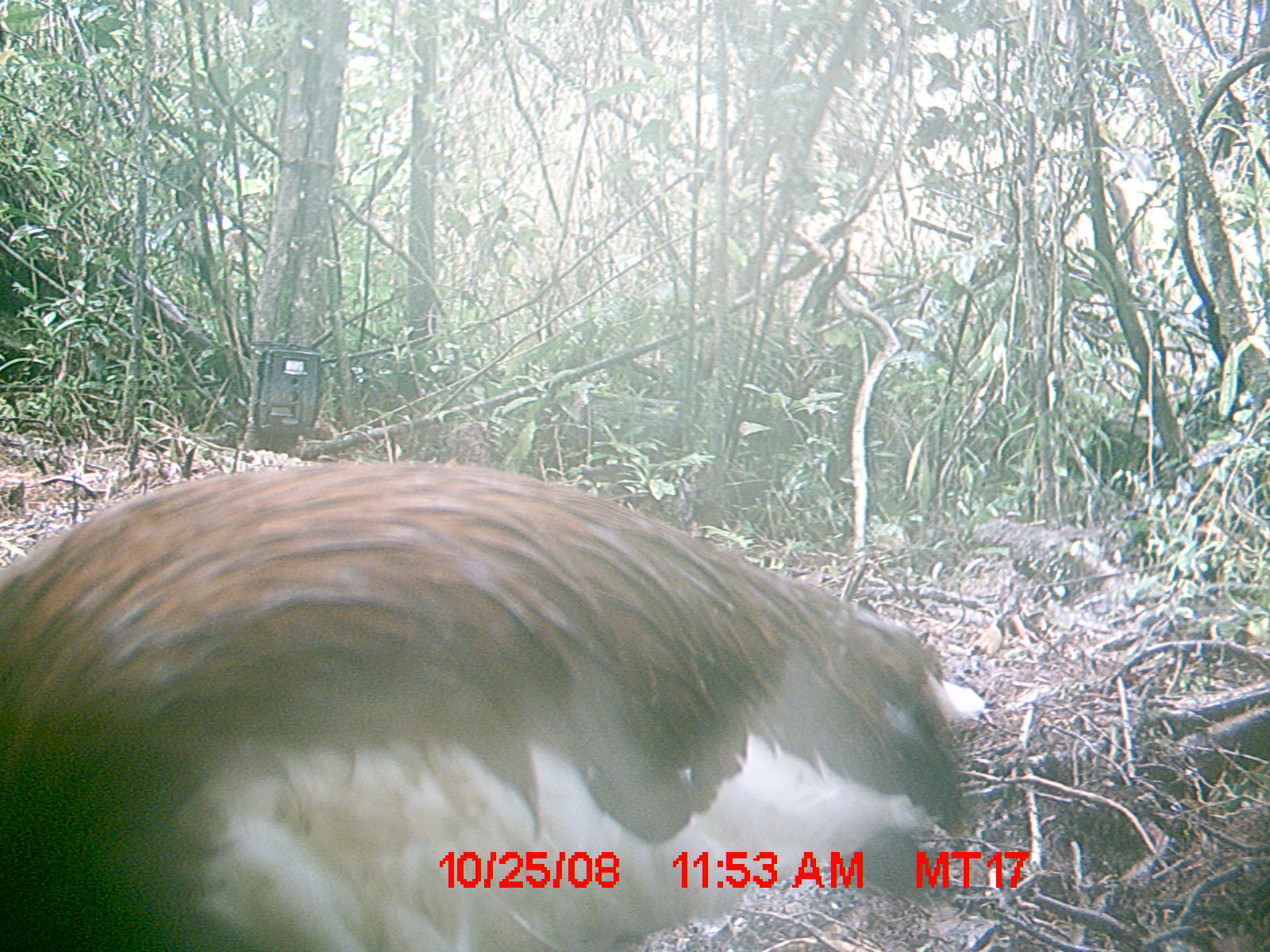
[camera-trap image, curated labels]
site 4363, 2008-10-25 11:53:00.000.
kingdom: Animalia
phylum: Chordata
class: Aves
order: Pelecaniformes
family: Threskiornithidae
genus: Lophotibis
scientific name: Lophotibis cristata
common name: madagascan ibis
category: lophotibis cristataa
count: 1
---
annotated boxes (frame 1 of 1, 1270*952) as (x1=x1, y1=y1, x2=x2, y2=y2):
lophotibis cristataa: (x1=0, y1=458, x2=967, y2=952)